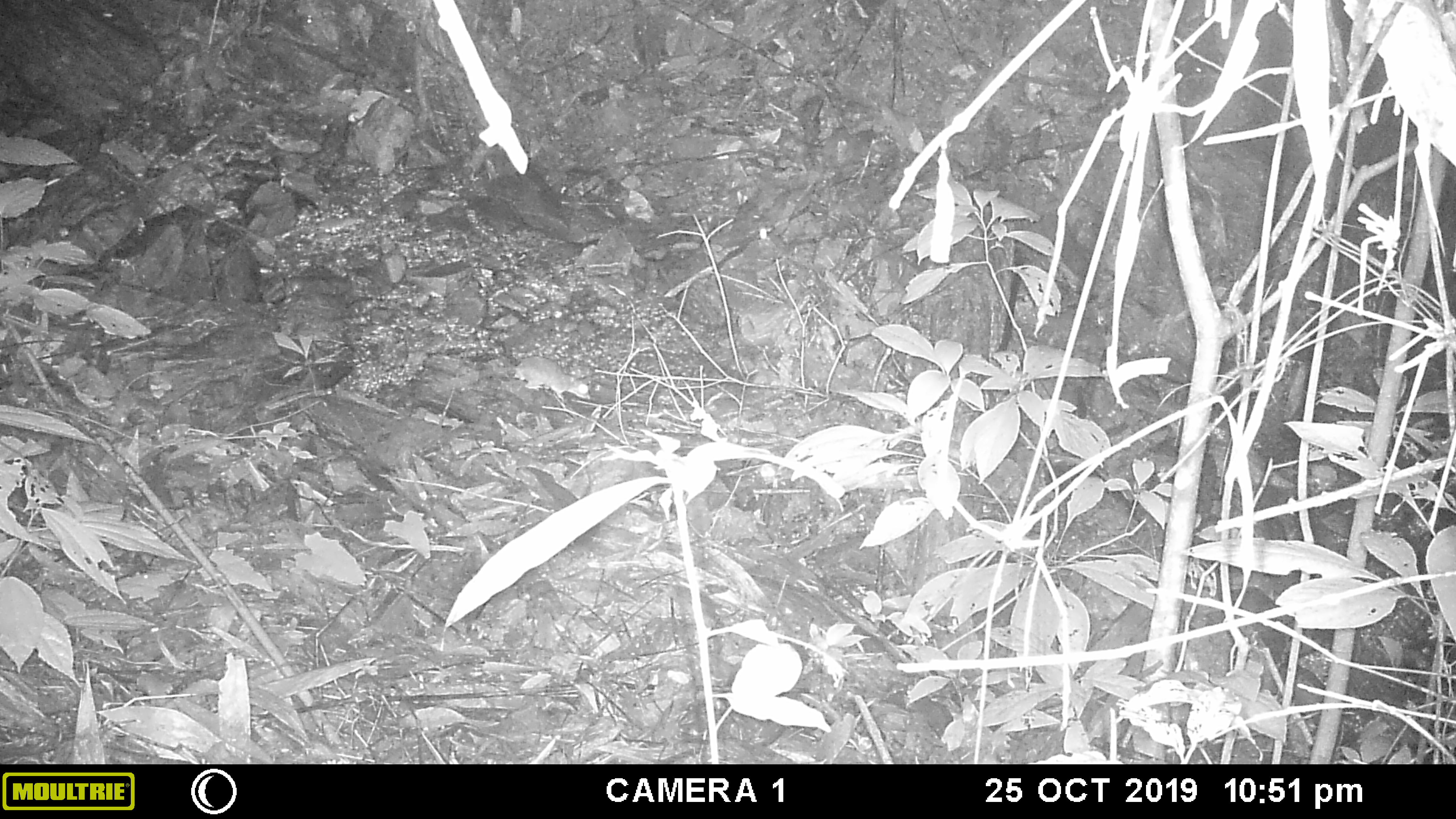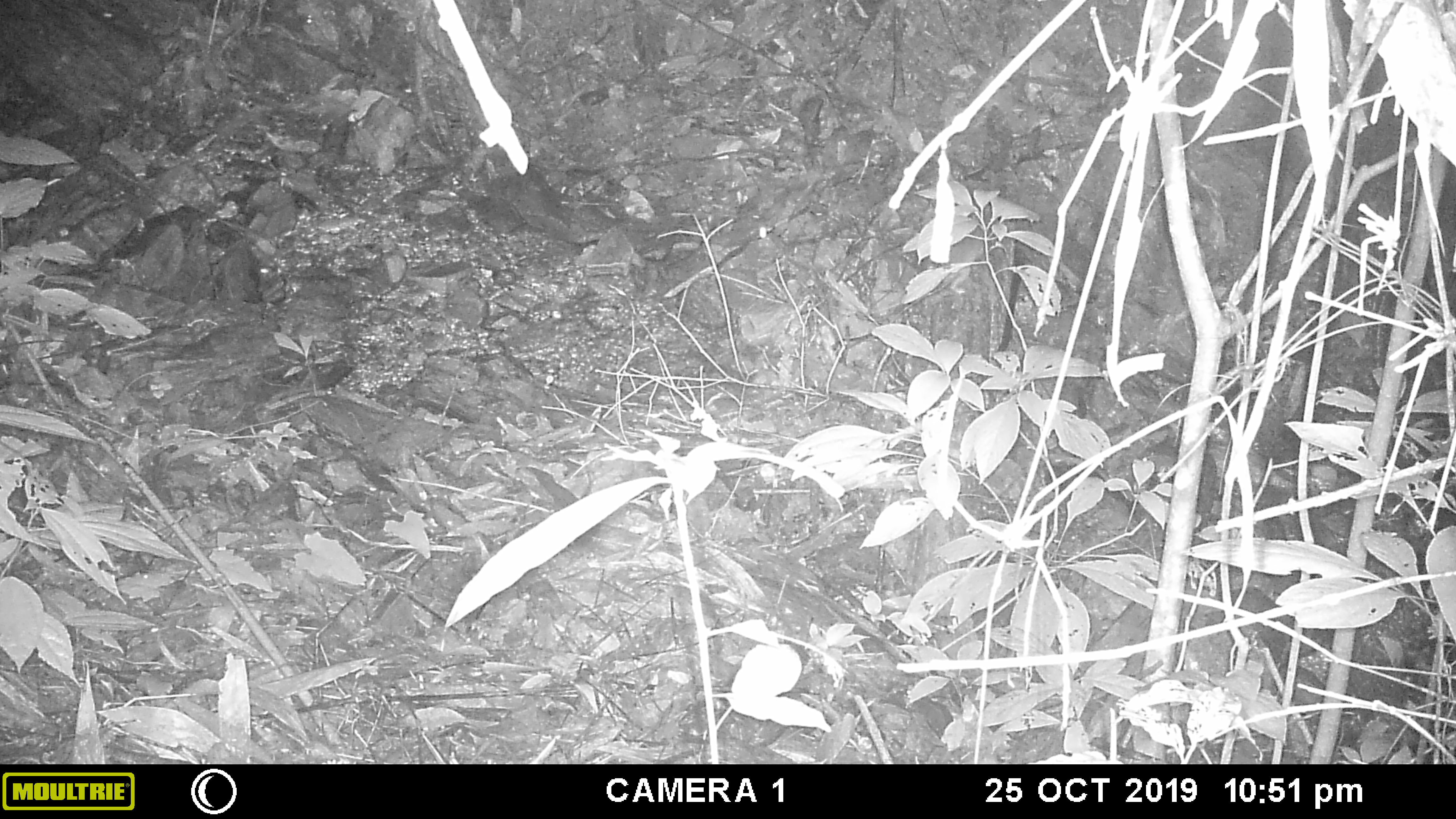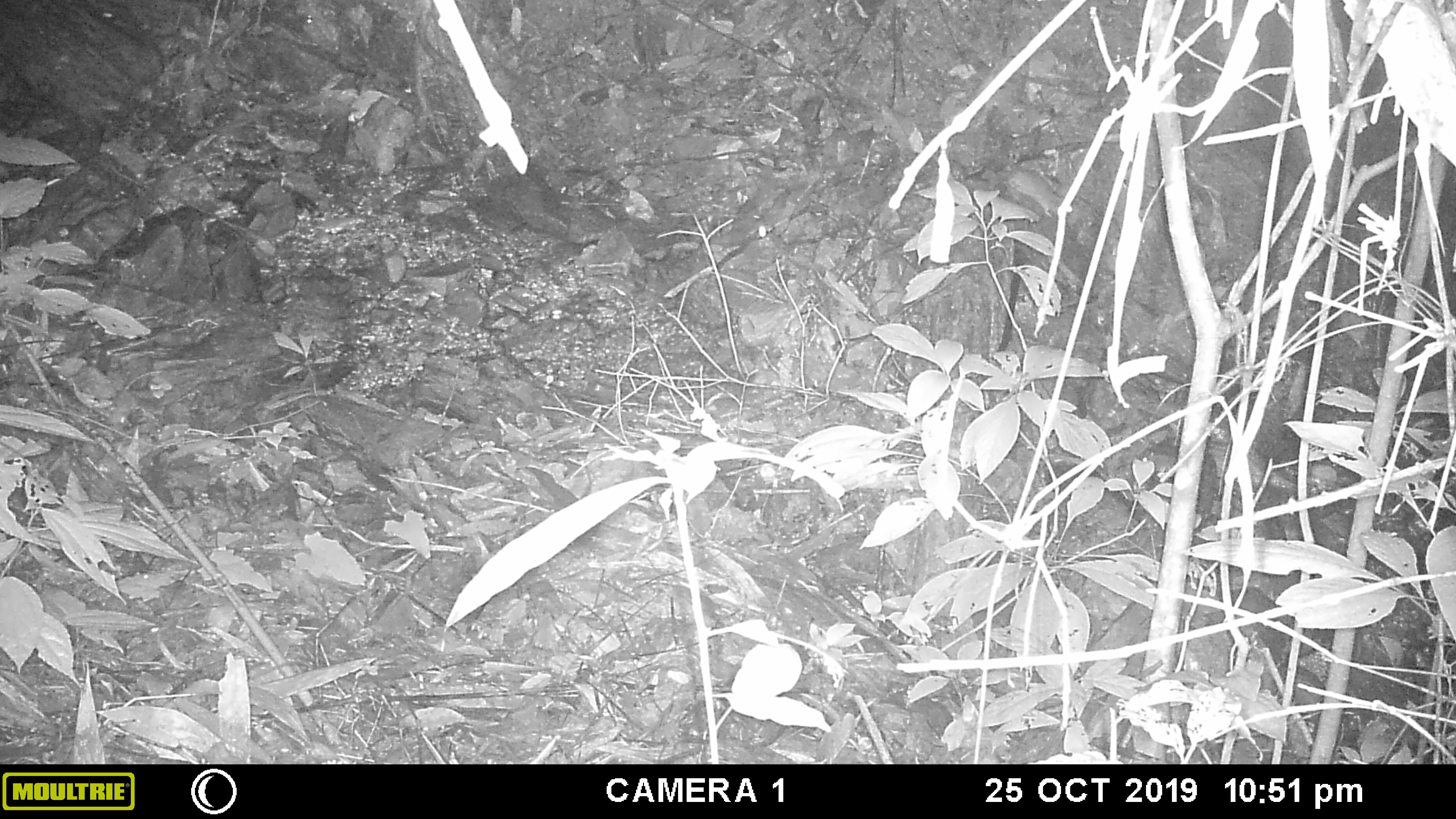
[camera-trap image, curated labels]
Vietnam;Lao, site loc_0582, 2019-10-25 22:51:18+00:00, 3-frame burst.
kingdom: Animalia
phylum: Chordata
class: Mammalia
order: Rodentia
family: Muridae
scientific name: Muridae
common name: old-world mice and rats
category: unidentified murid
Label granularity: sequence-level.